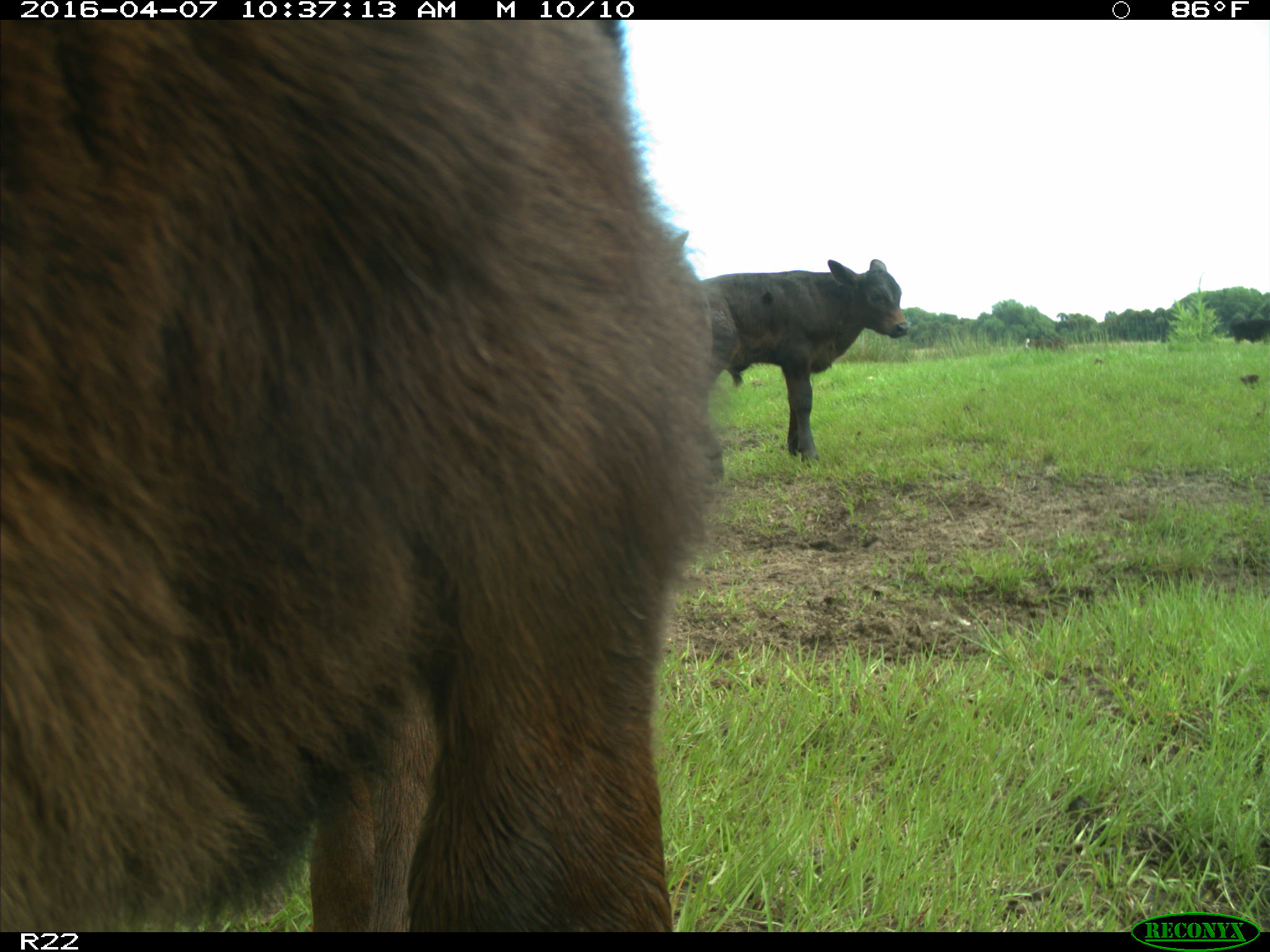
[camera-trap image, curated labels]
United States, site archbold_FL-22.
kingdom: Animalia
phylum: Chordata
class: Mammalia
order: Artiodactyla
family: Bovidae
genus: Bos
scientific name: Bos taurus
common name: domestic cow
Bos taurus (domestic cow).